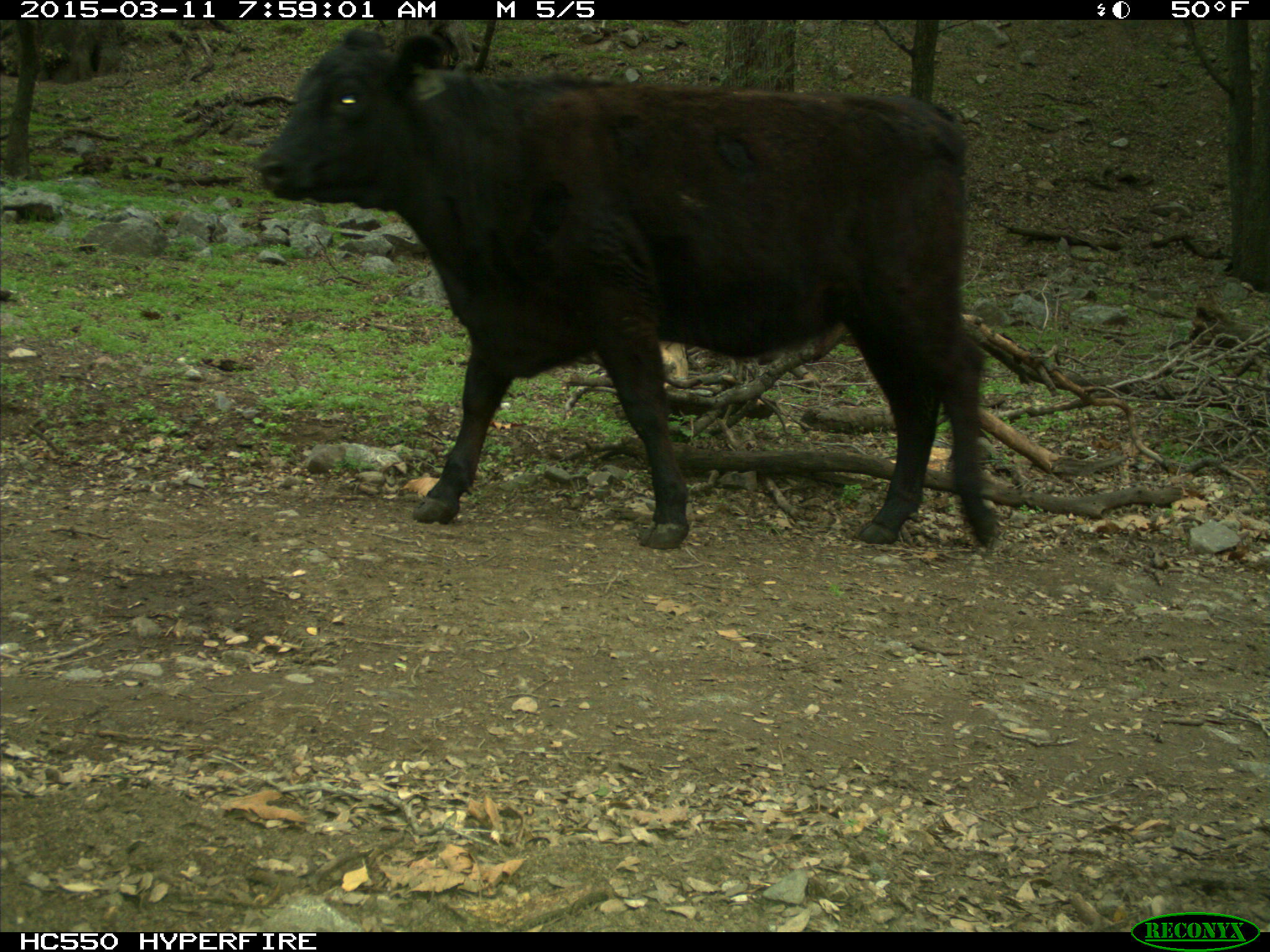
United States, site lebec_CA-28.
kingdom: Animalia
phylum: Chordata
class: Mammalia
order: Artiodactyla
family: Bovidae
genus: Bos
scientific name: Bos taurus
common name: domestic cow